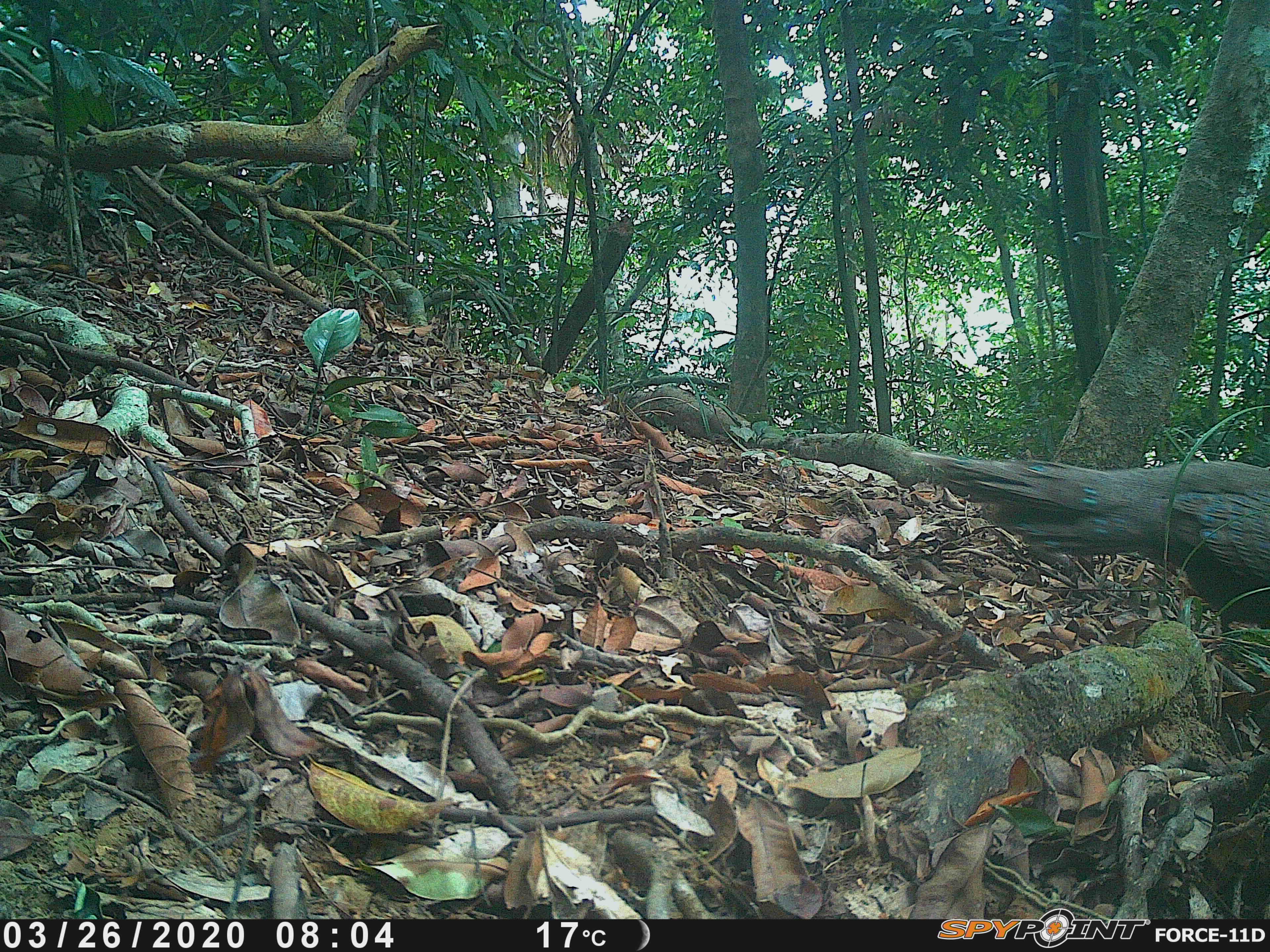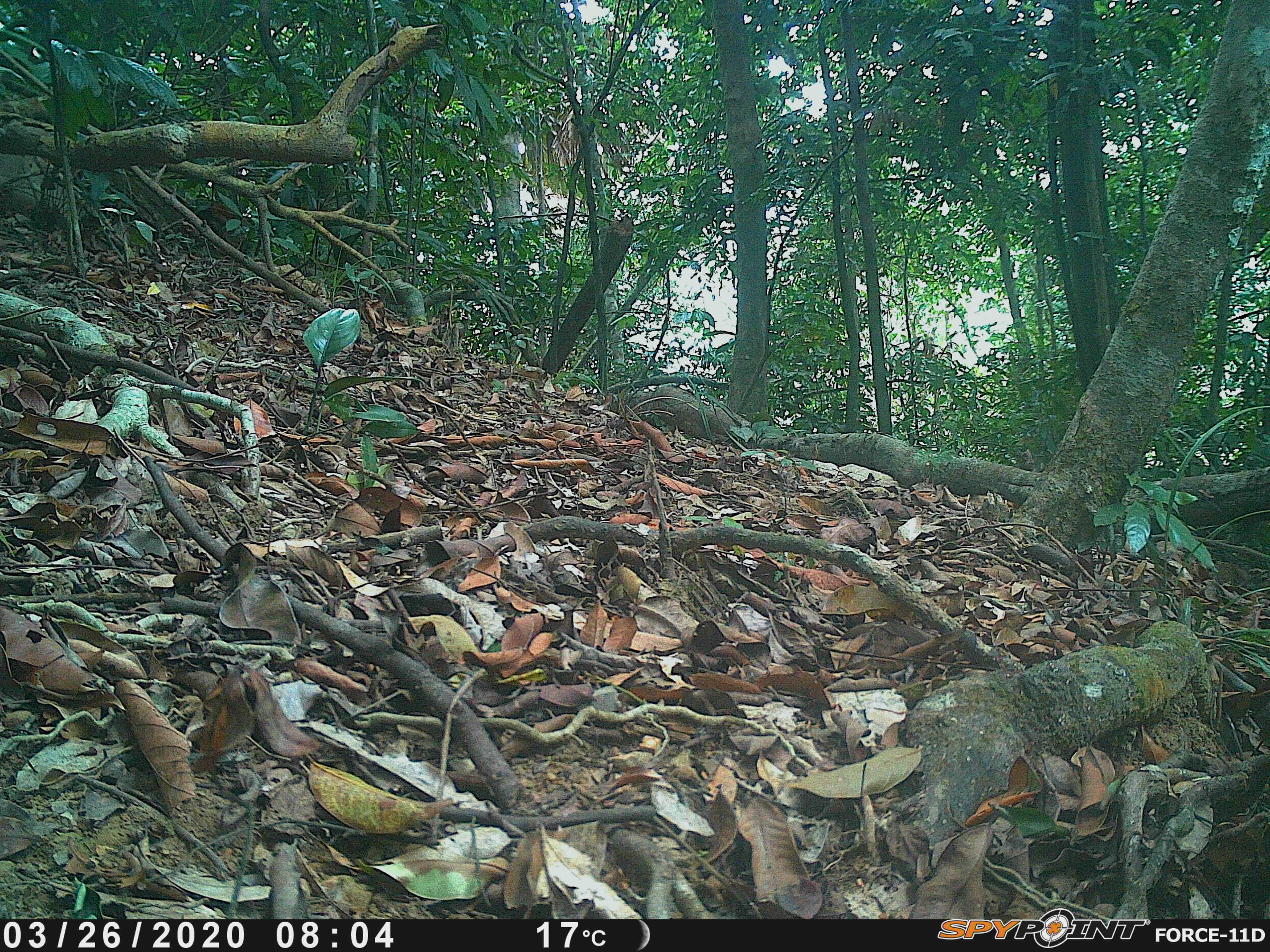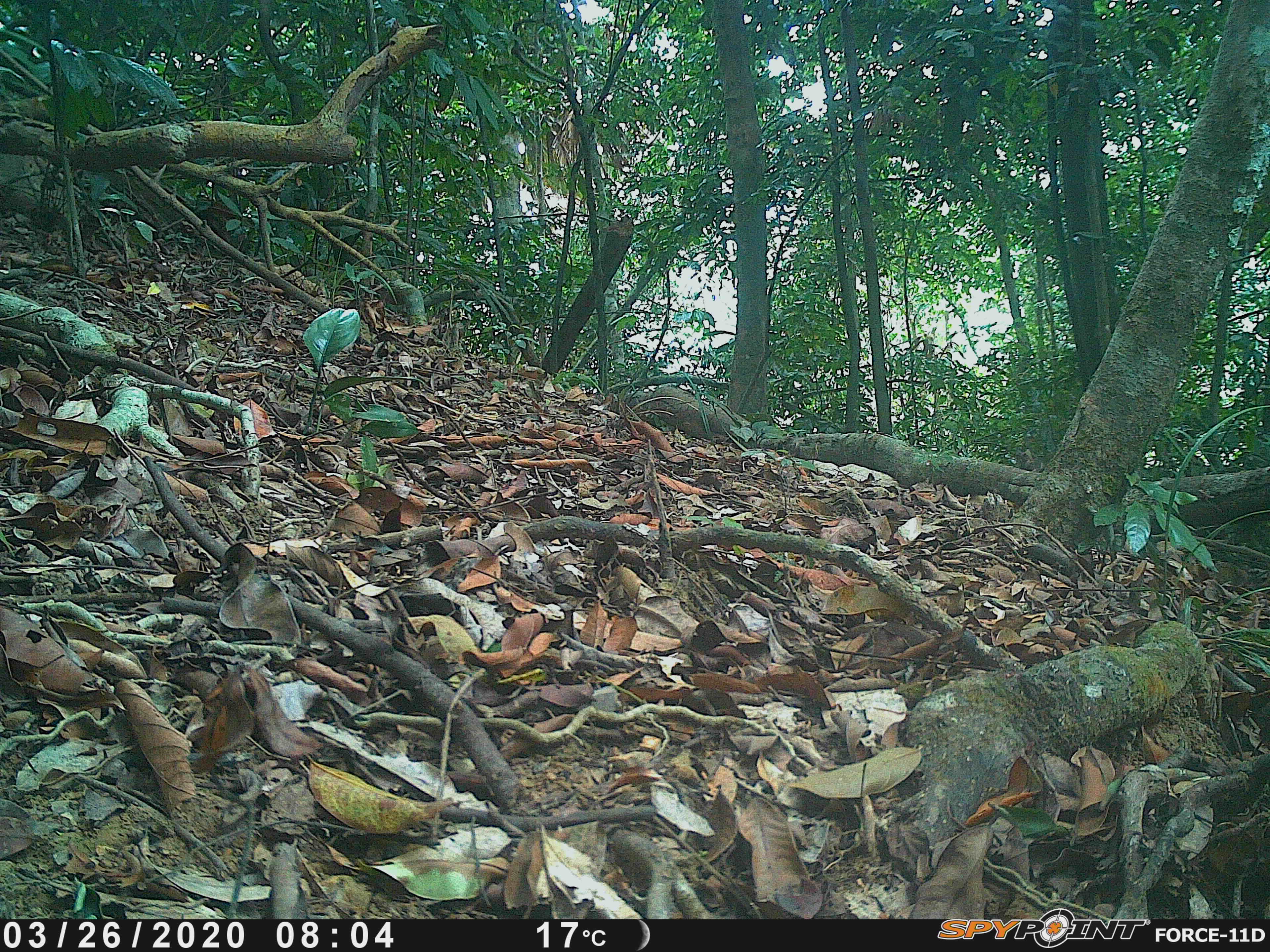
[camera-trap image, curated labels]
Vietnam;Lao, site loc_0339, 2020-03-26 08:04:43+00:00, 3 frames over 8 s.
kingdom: Animalia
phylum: Chordata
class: Aves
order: Galliformes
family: Phasianidae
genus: Polyplectron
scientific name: Polyplectron bicalcaratum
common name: gray peacock-pheasant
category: grey peacock pheasant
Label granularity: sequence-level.